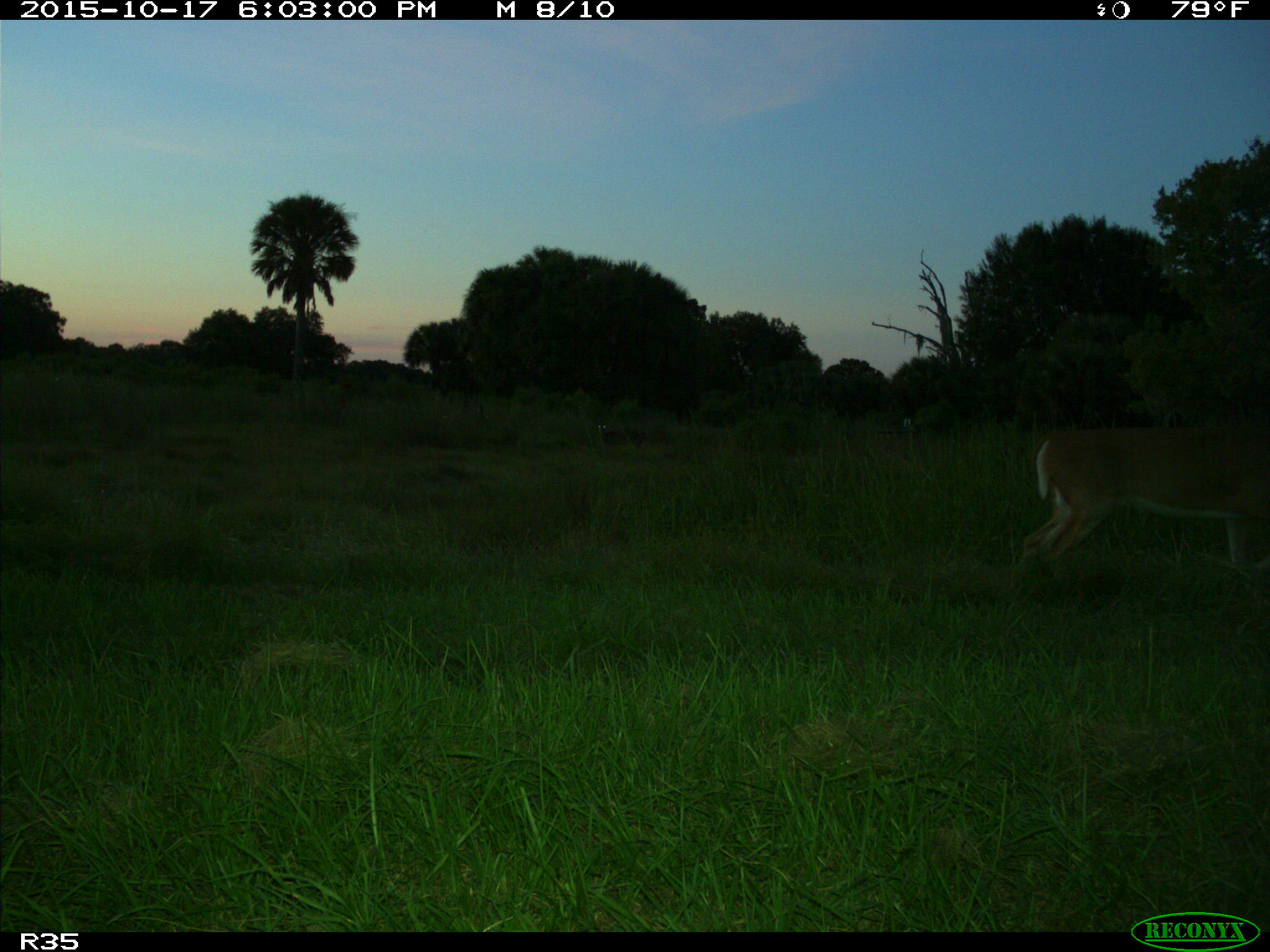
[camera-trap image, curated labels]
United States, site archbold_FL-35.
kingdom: Animalia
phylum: Chordata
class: Mammalia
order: Artiodactyla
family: Cervidae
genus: Odocoileus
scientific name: Odocoileus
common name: deer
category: unidentified deer